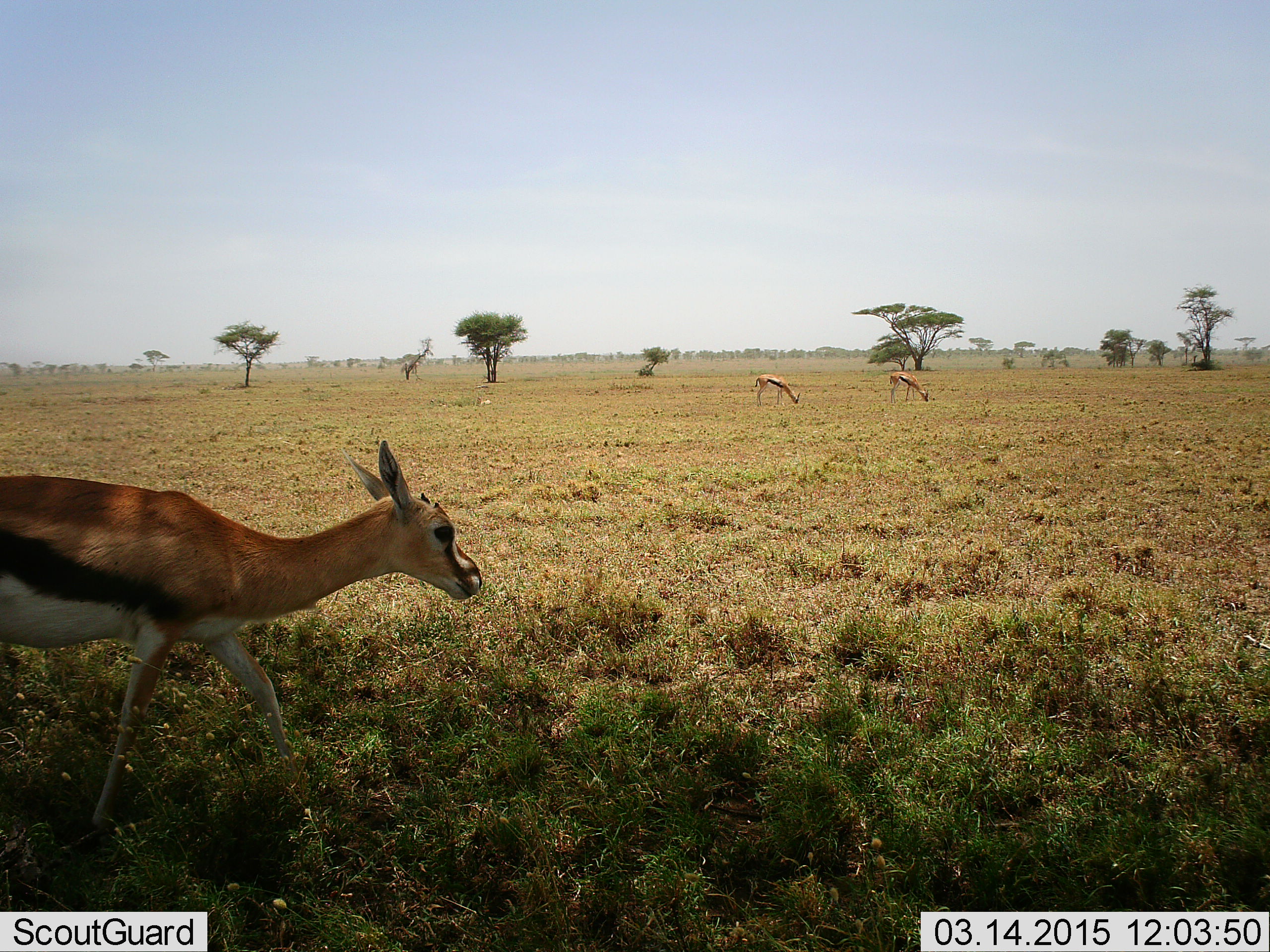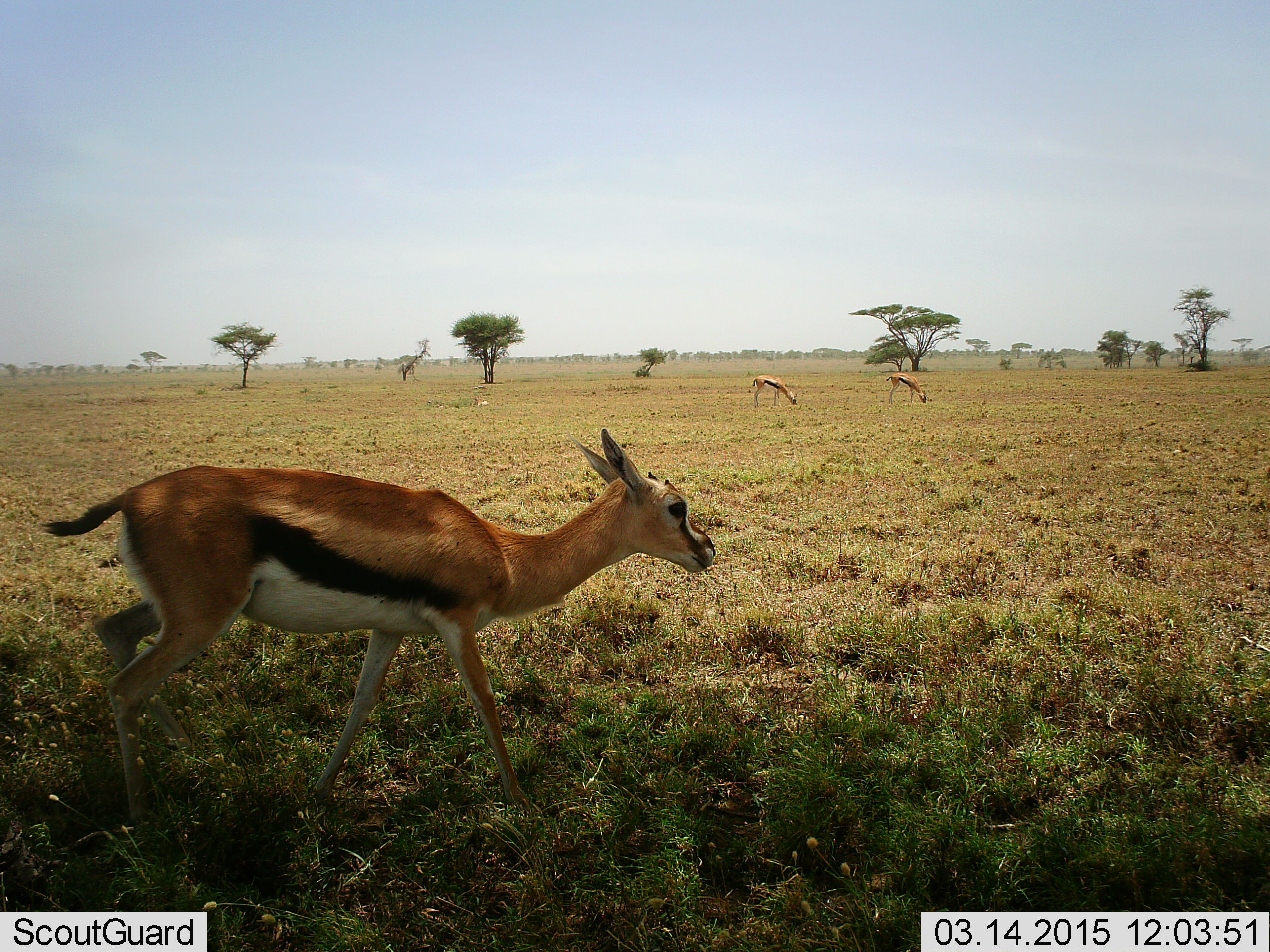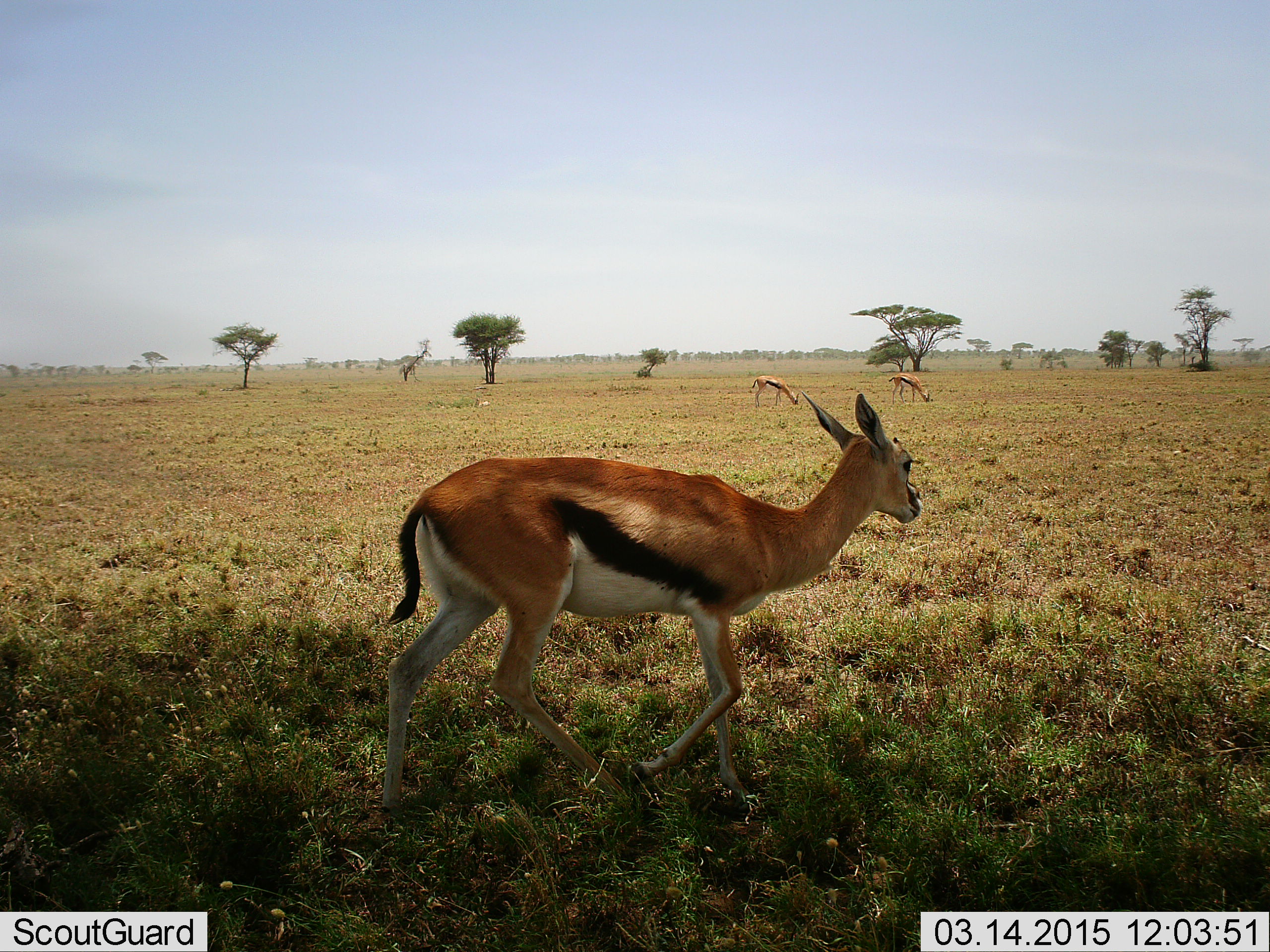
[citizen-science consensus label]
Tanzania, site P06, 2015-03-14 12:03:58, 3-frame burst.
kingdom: Animalia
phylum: Chordata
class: Mammalia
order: Artiodactyla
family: Bovidae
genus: Eudorcas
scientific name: Eudorcas thomsonii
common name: thomson's gazelle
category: gazellethomsons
Gazellethomsons (thomson's gazelle) (Eudorcas thomsonii), count 3. Behavior (volunteer vote fractions): standing 30%, resting 0%, moving 90%, interacting 10%. Young present (vote fraction): 0%. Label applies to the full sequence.